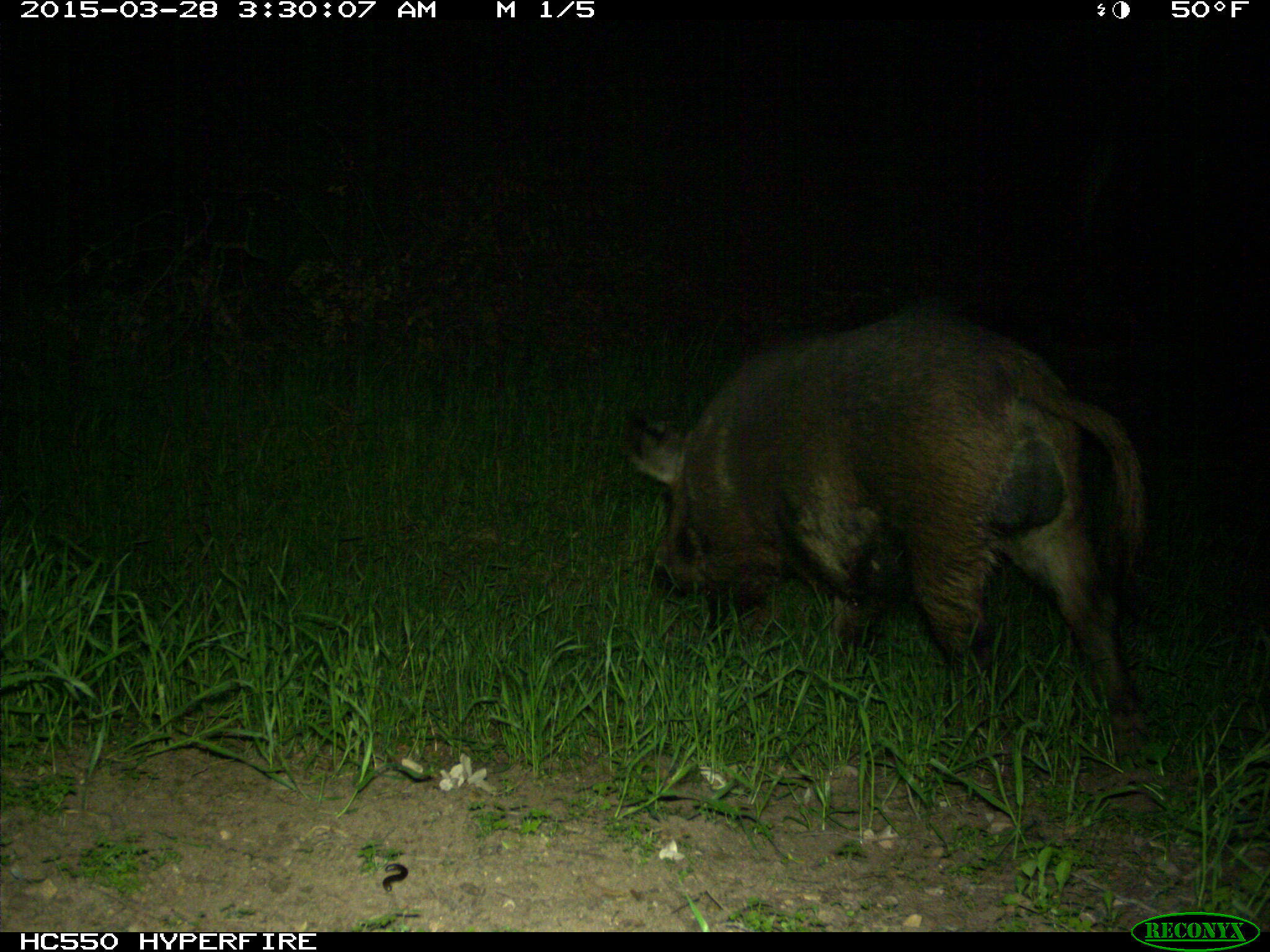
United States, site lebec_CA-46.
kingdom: Animalia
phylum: Chordata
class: Mammalia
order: Artiodactyla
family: Suidae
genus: Sus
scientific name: Sus scrofa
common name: wild boar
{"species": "Sus scrofa (wild boar)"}